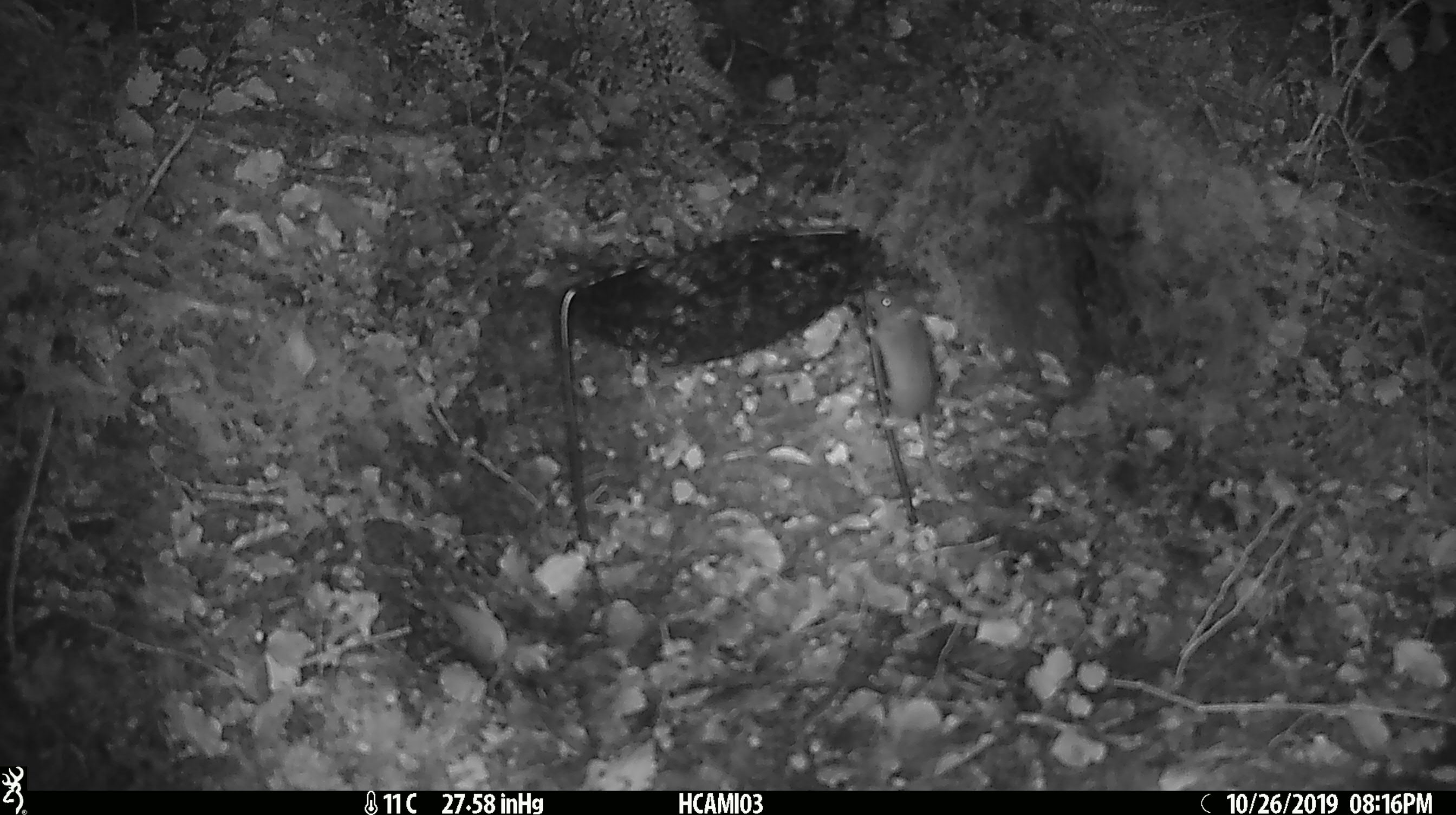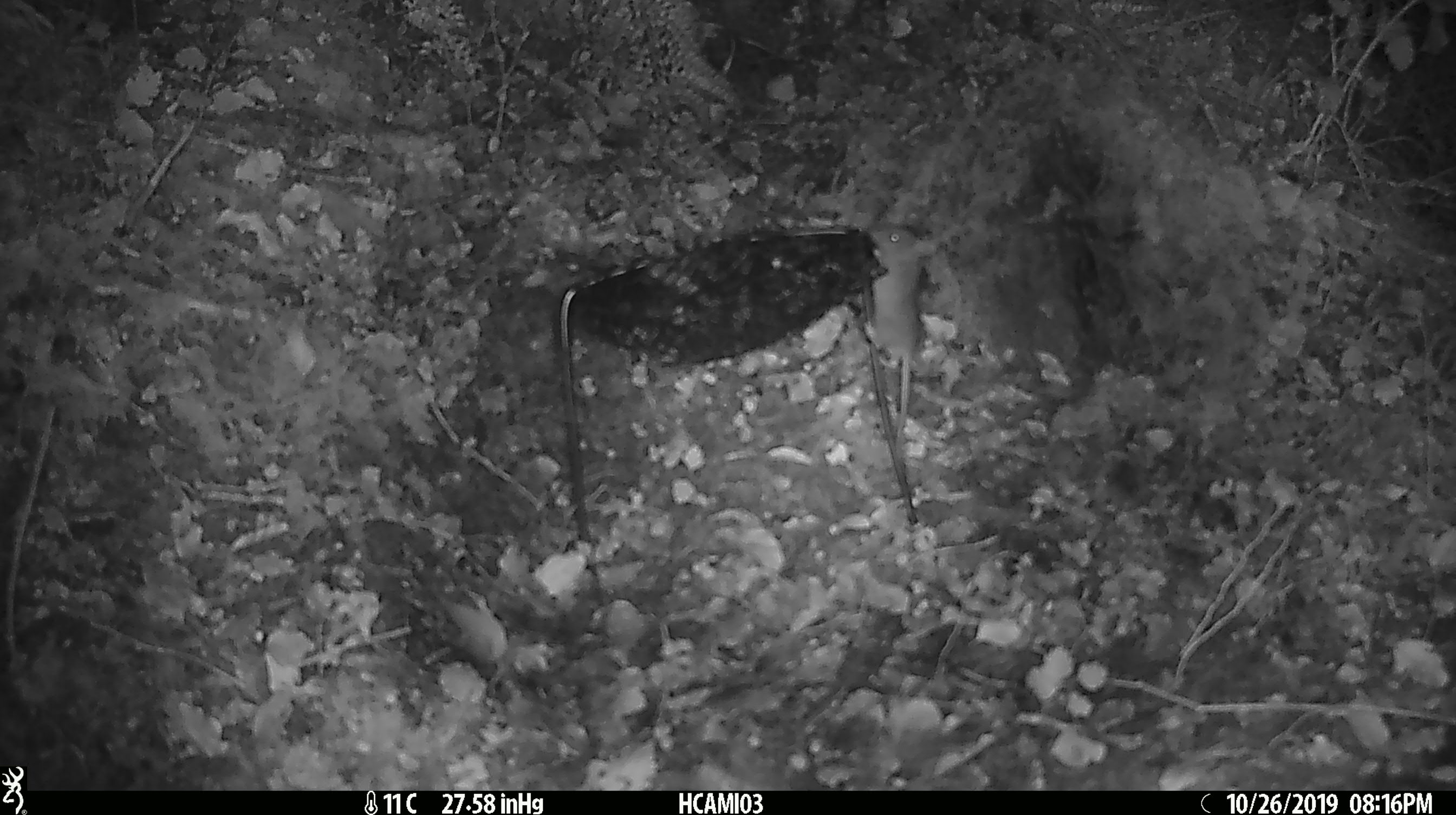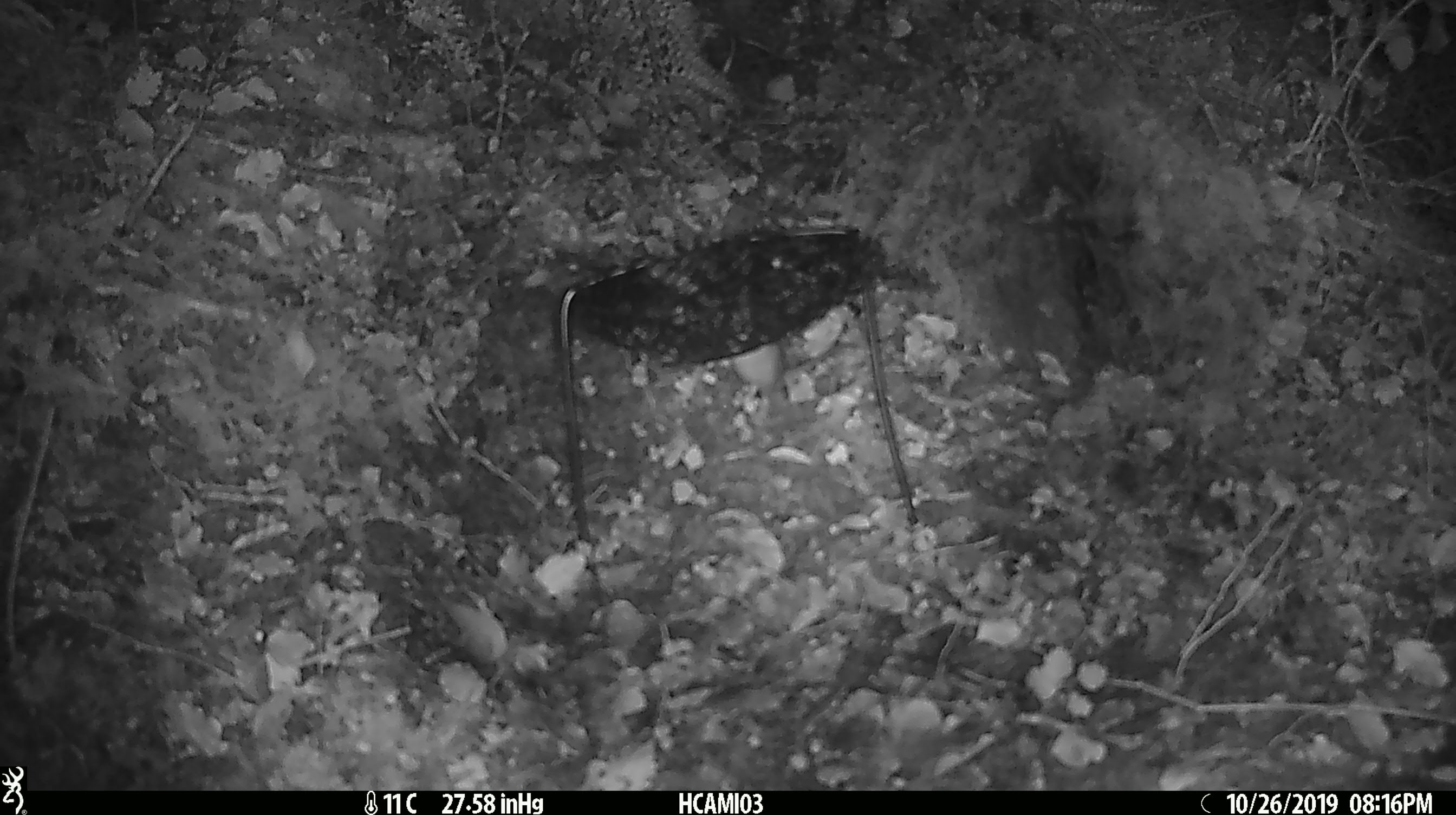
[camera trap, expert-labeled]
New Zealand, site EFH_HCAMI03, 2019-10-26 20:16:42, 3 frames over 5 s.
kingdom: Animalia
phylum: Chordata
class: Mammalia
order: Rodentia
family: Muridae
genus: Mus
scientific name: Mus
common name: mouse